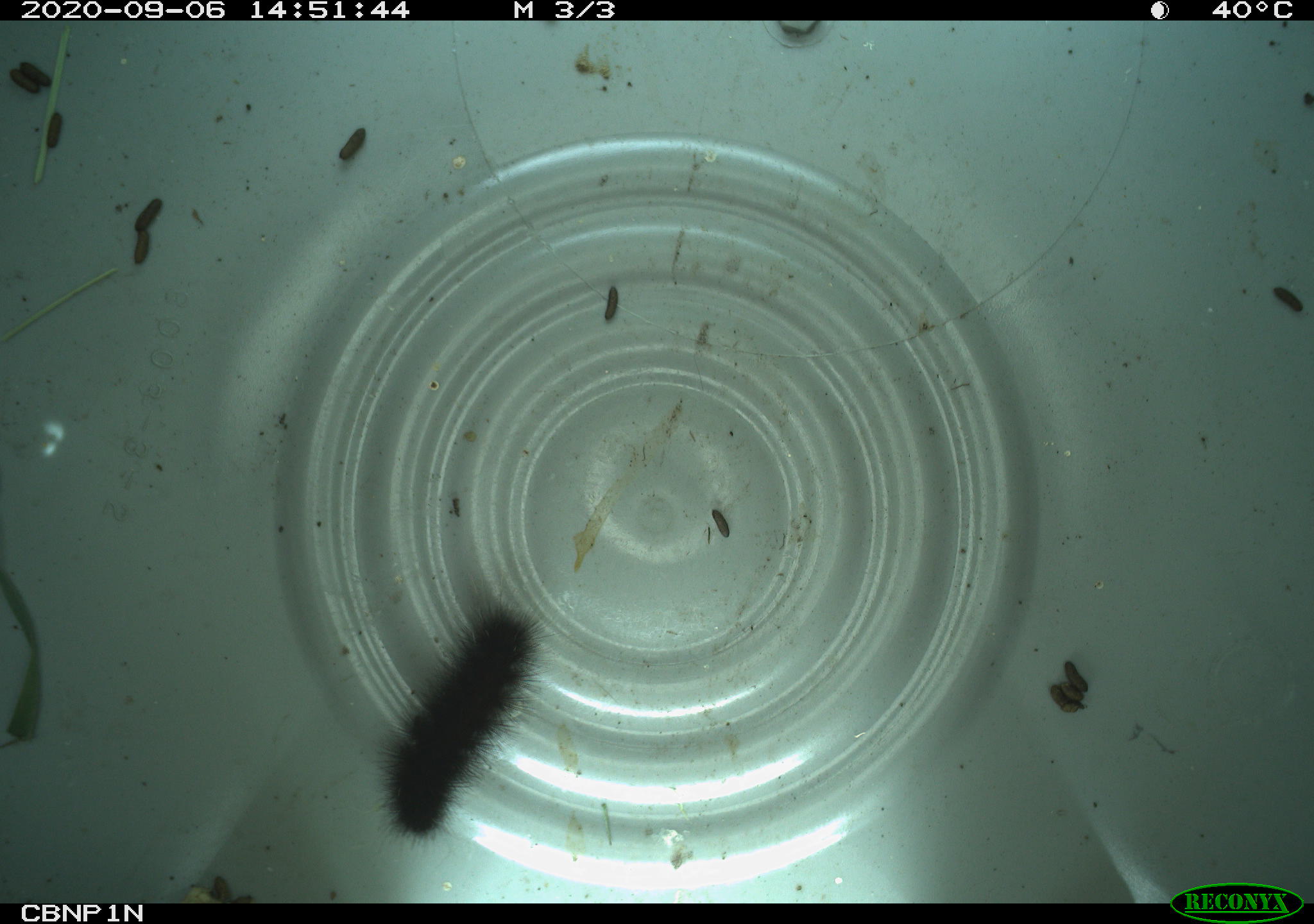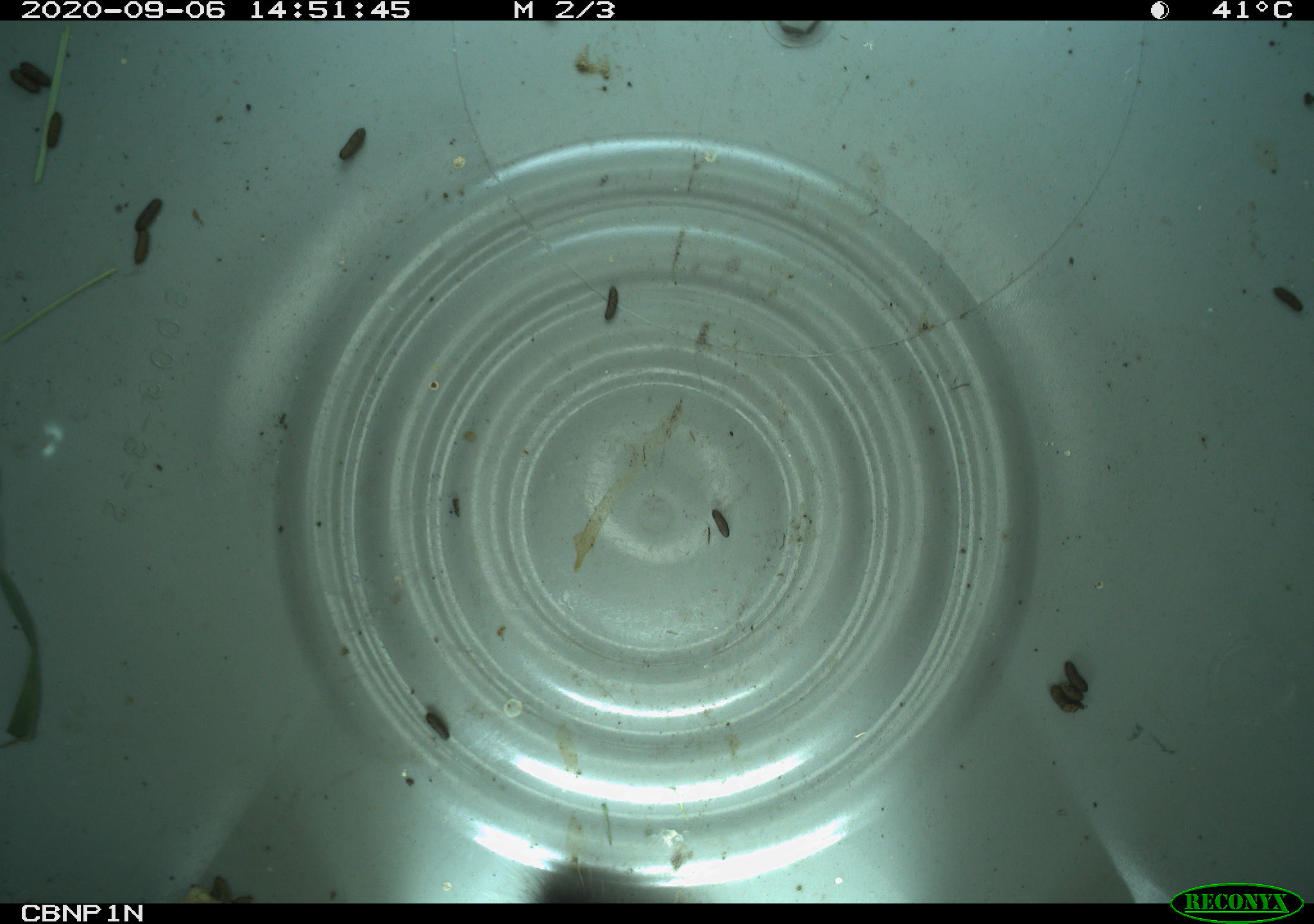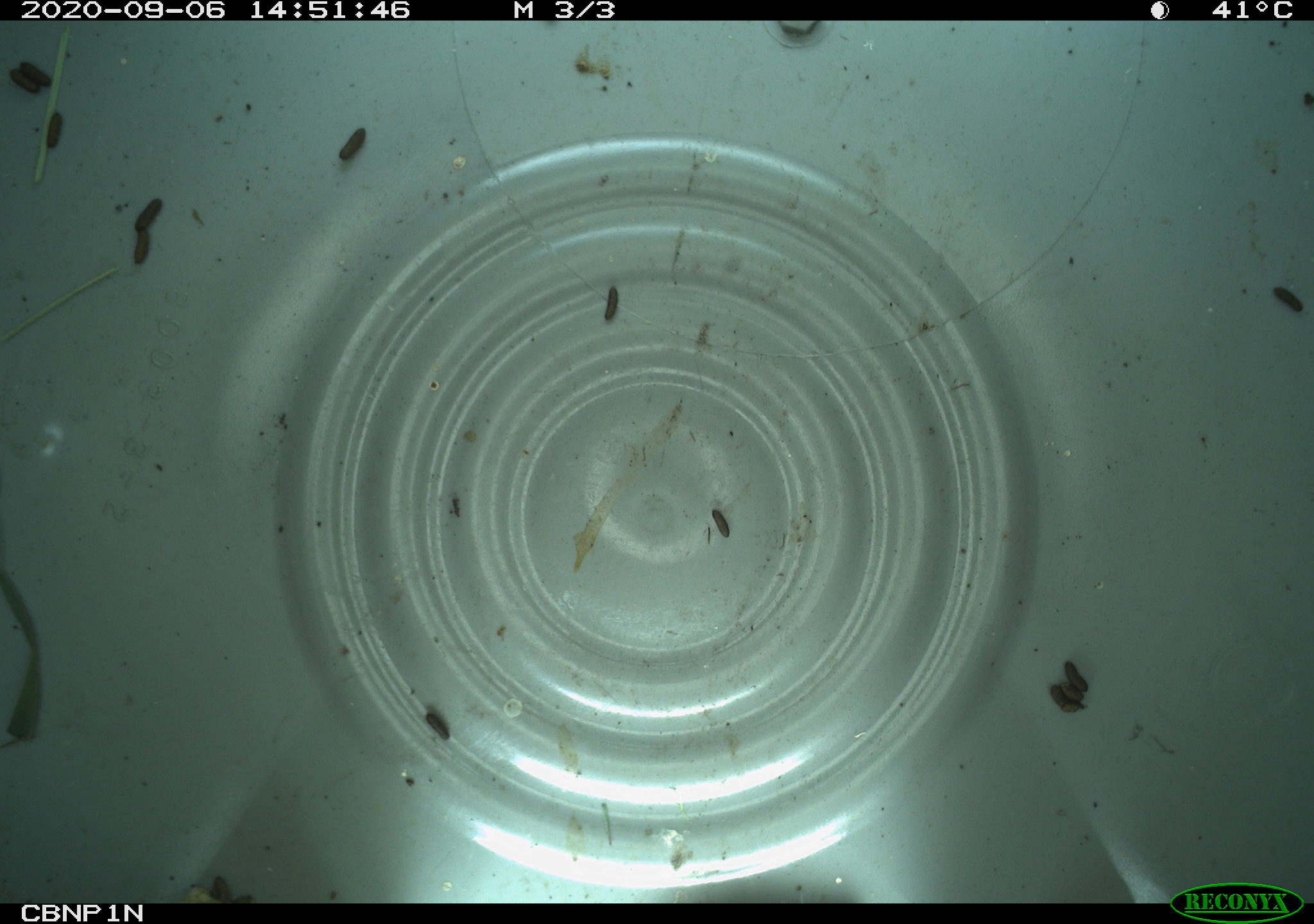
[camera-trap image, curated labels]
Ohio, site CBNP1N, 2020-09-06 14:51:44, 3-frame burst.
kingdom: Animalia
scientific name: Animalia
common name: animal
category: invertebrate